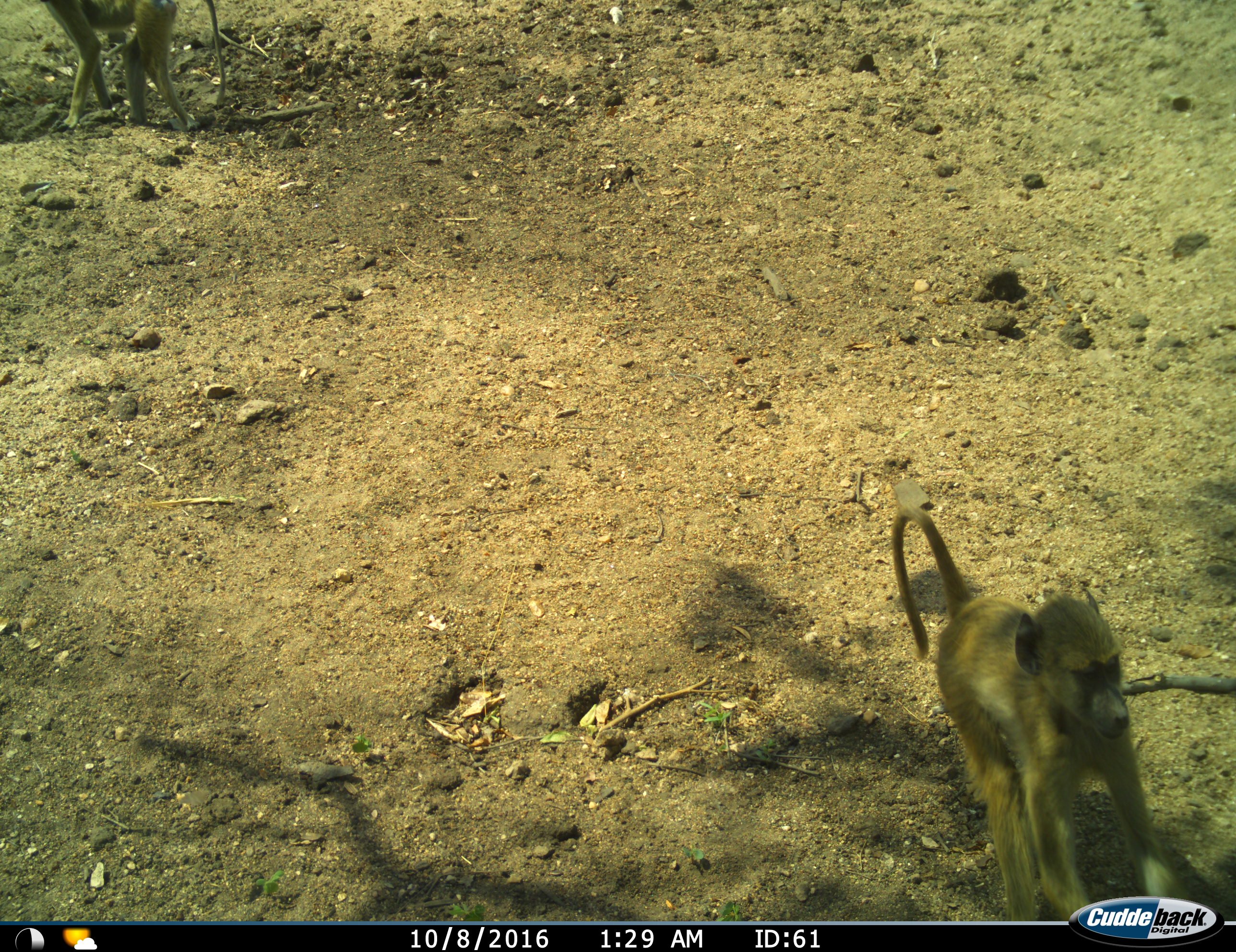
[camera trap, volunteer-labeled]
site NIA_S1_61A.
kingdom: Animalia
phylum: Chordata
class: Mammalia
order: Primates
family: Cercopithecidae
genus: Papio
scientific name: Papio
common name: baboon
Baboon (Papio), count 2. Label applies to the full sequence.